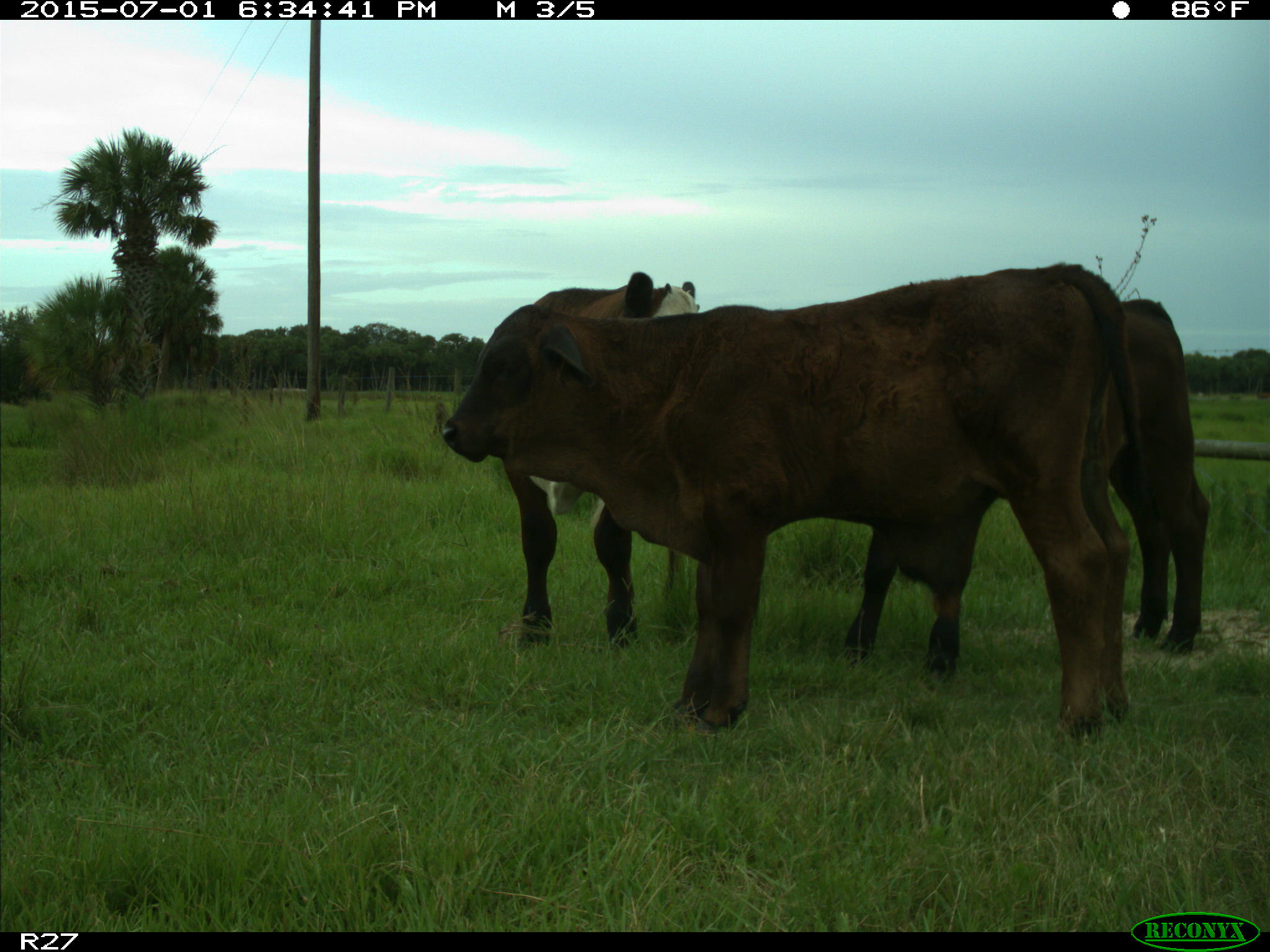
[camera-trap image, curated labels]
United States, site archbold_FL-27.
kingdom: Animalia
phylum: Chordata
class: Mammalia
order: Artiodactyla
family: Bovidae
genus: Bos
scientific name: Bos taurus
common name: domestic cow